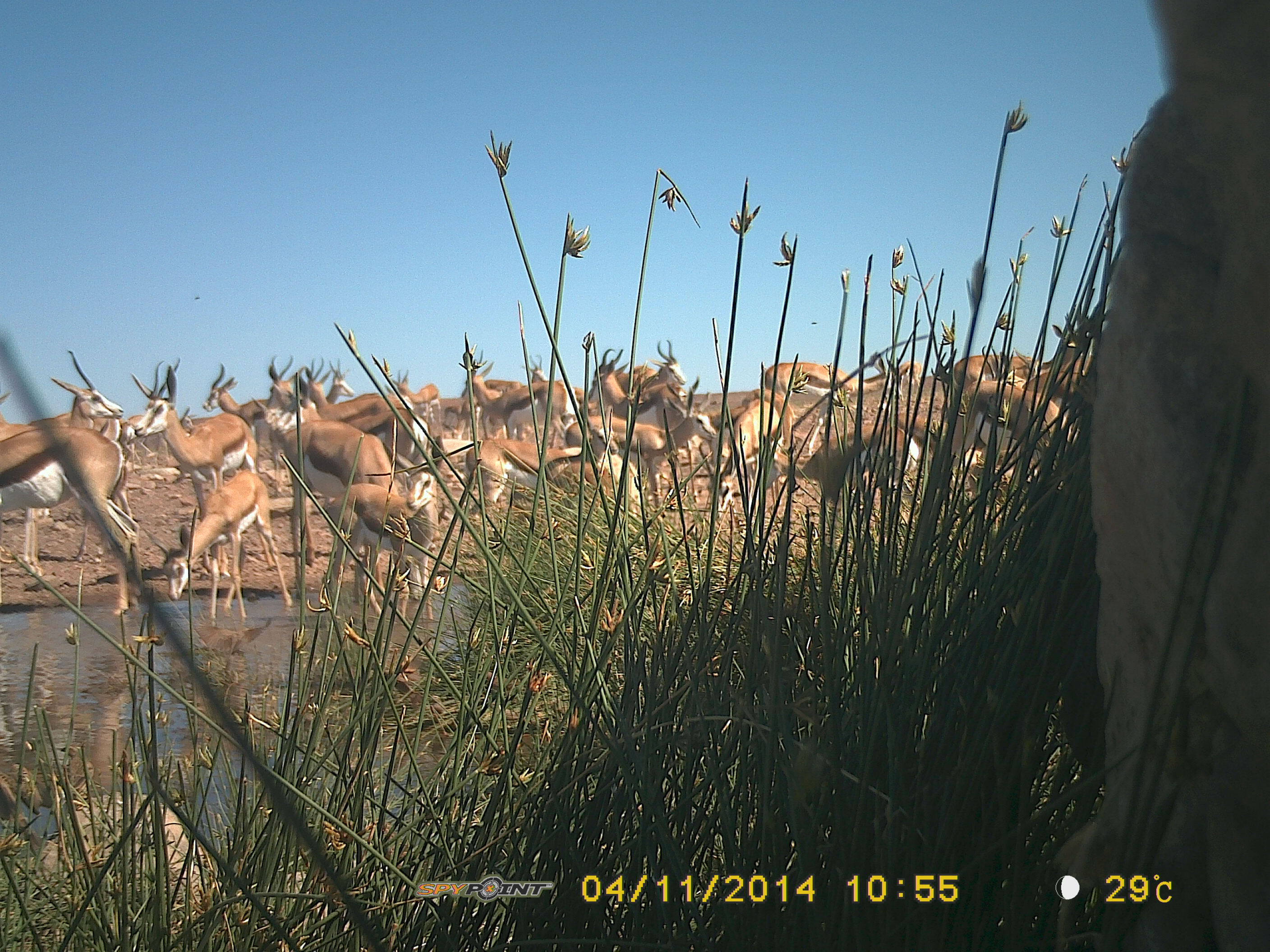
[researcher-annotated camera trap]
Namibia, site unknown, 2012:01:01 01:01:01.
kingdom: Animalia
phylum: Chordata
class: Mammalia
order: Artiodactyla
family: Bovidae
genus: Antidorcas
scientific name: Antidorcas marsupialis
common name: springbok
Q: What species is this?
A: Antidorcas marsupialis (springbok).